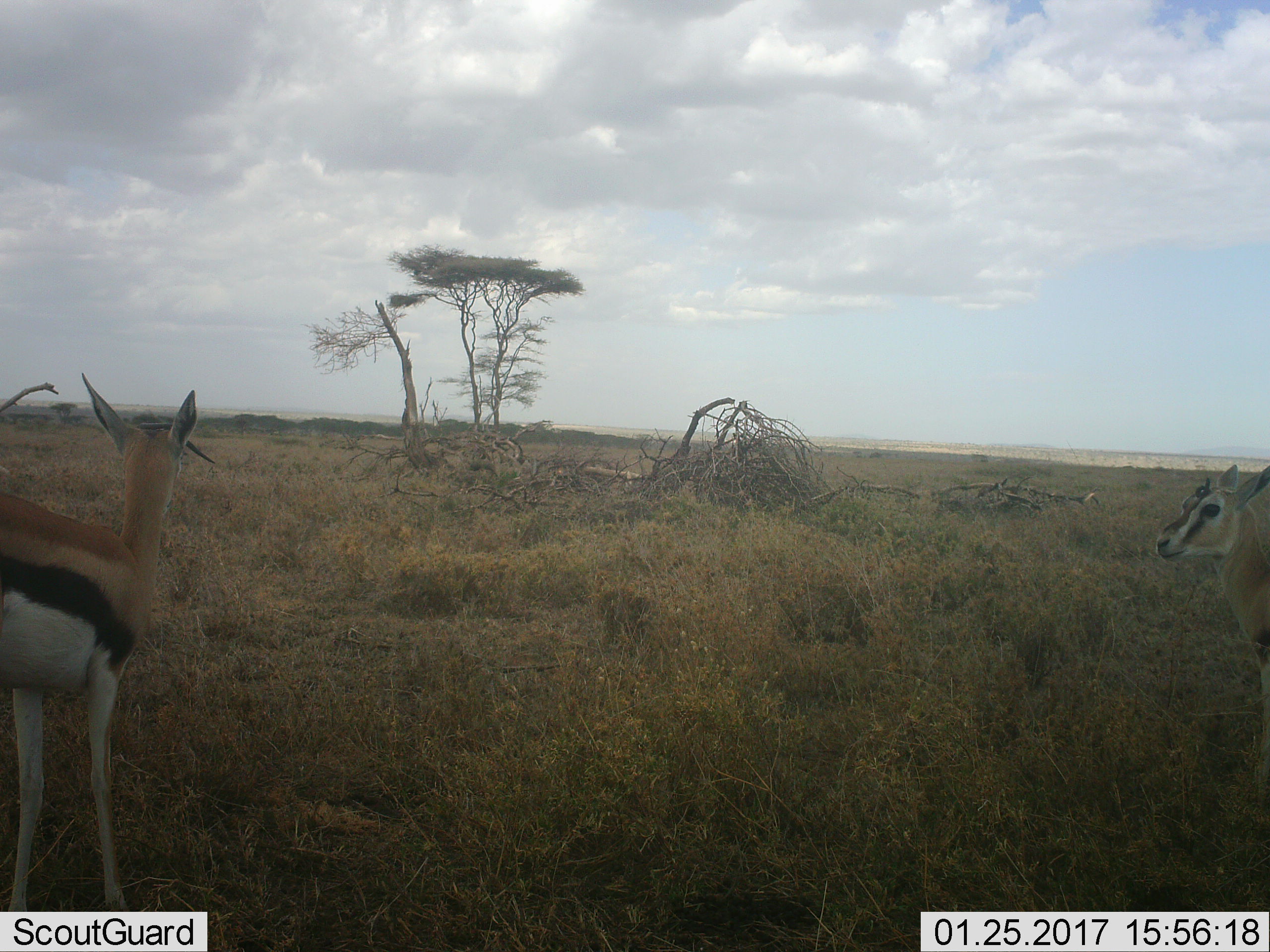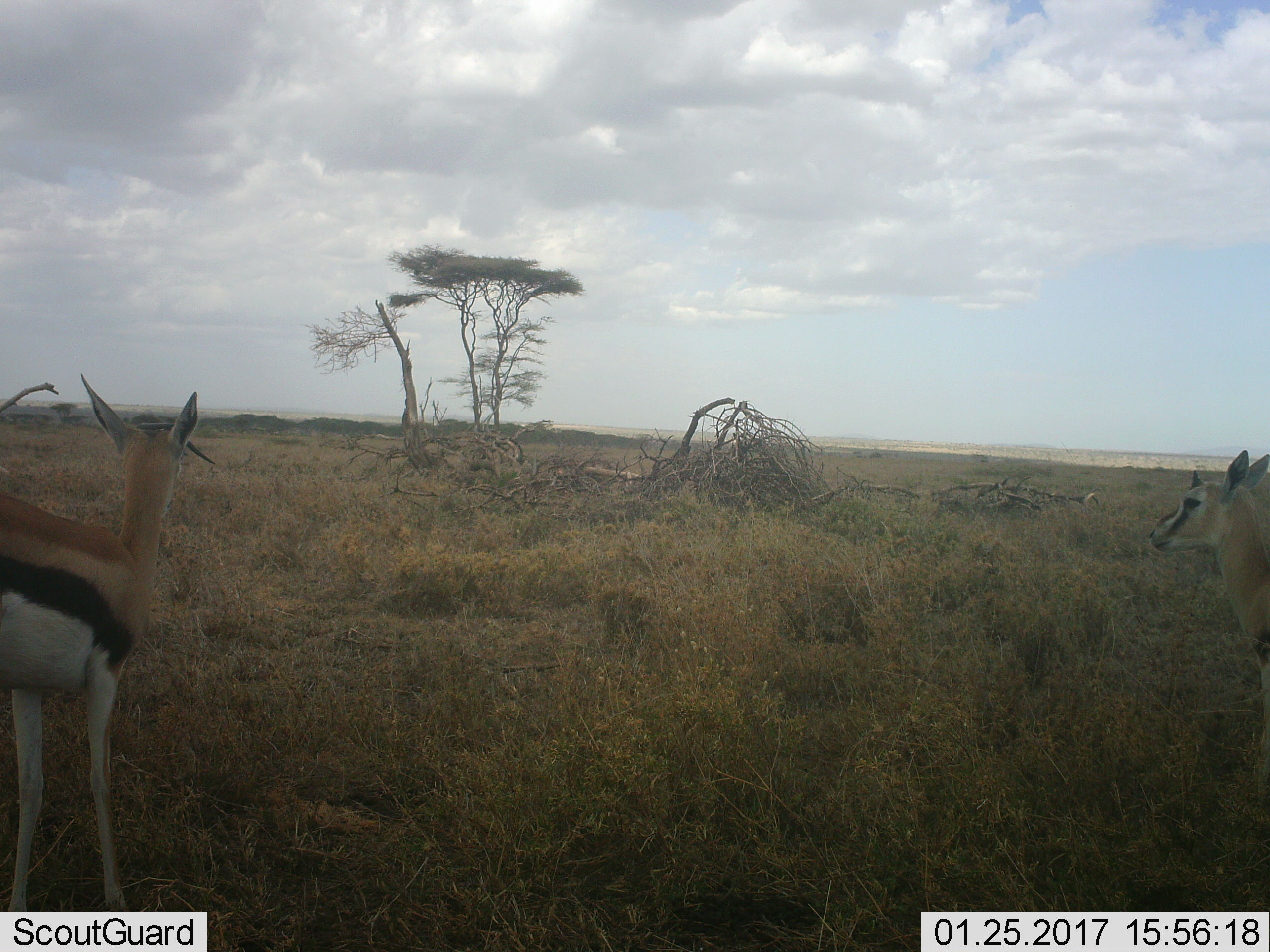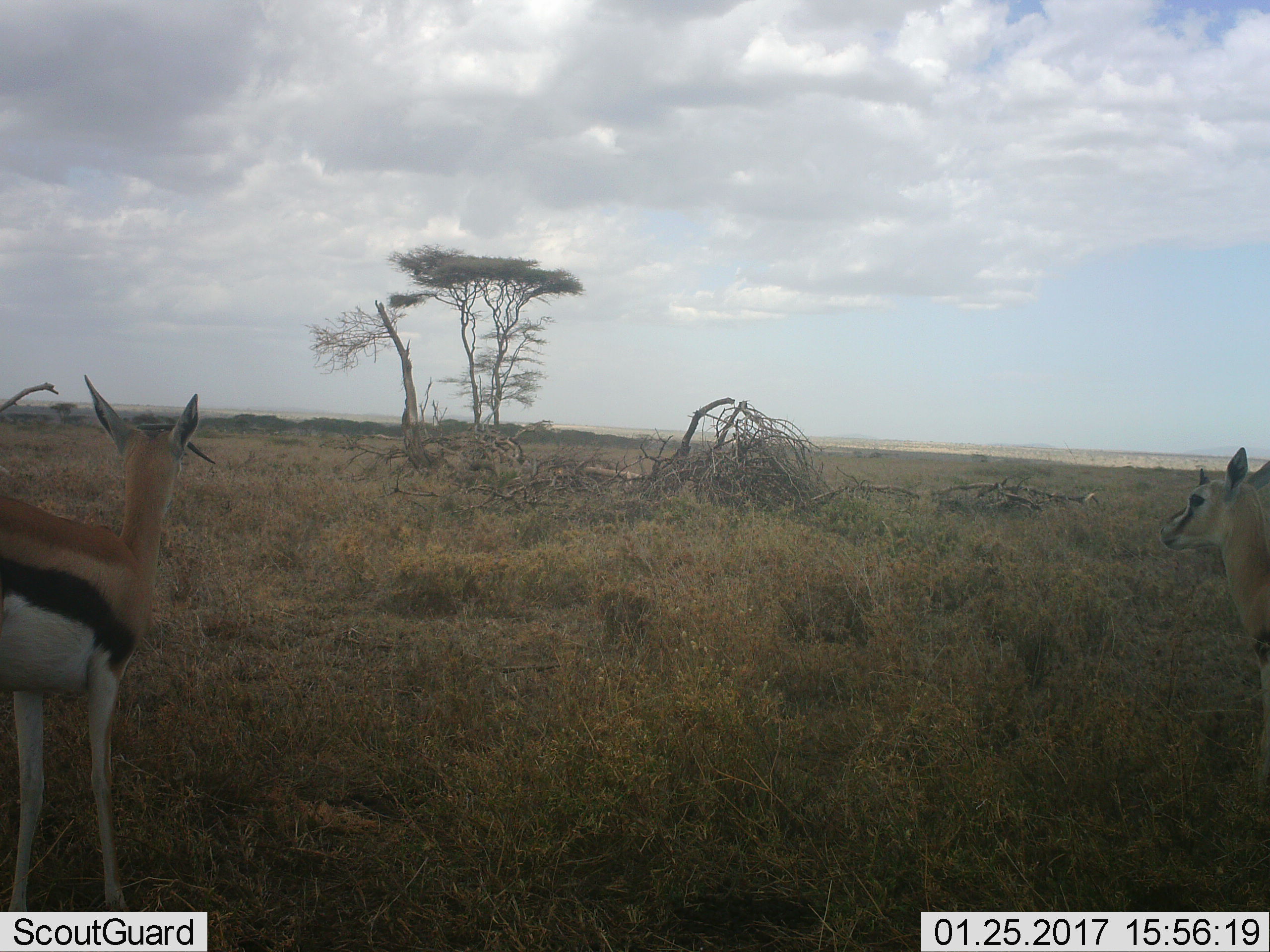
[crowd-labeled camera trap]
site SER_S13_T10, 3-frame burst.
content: unidentified animal